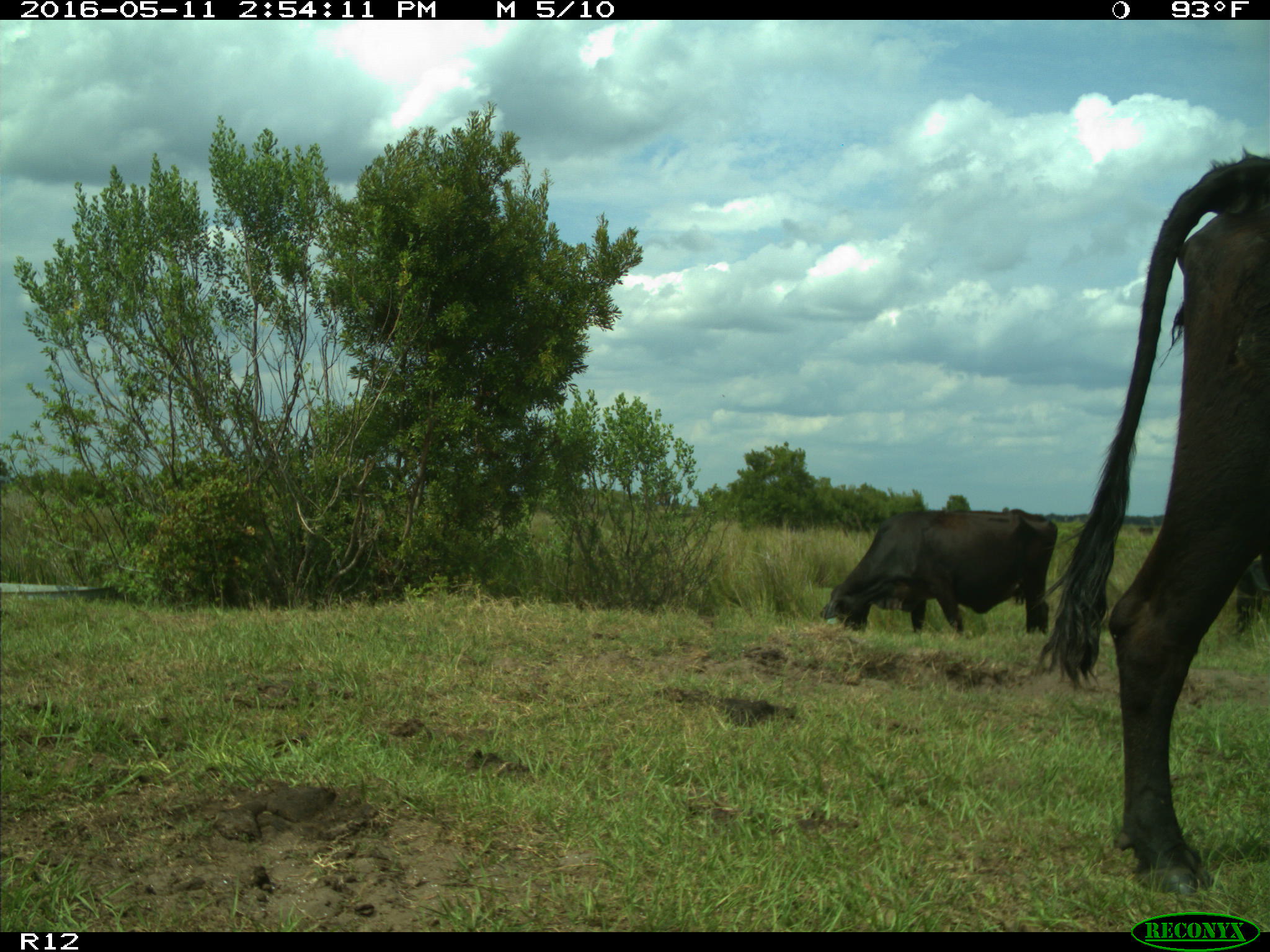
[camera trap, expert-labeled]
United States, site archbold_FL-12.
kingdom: Animalia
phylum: Chordata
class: Mammalia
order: Artiodactyla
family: Bovidae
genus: Bos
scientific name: Bos taurus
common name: domestic cow